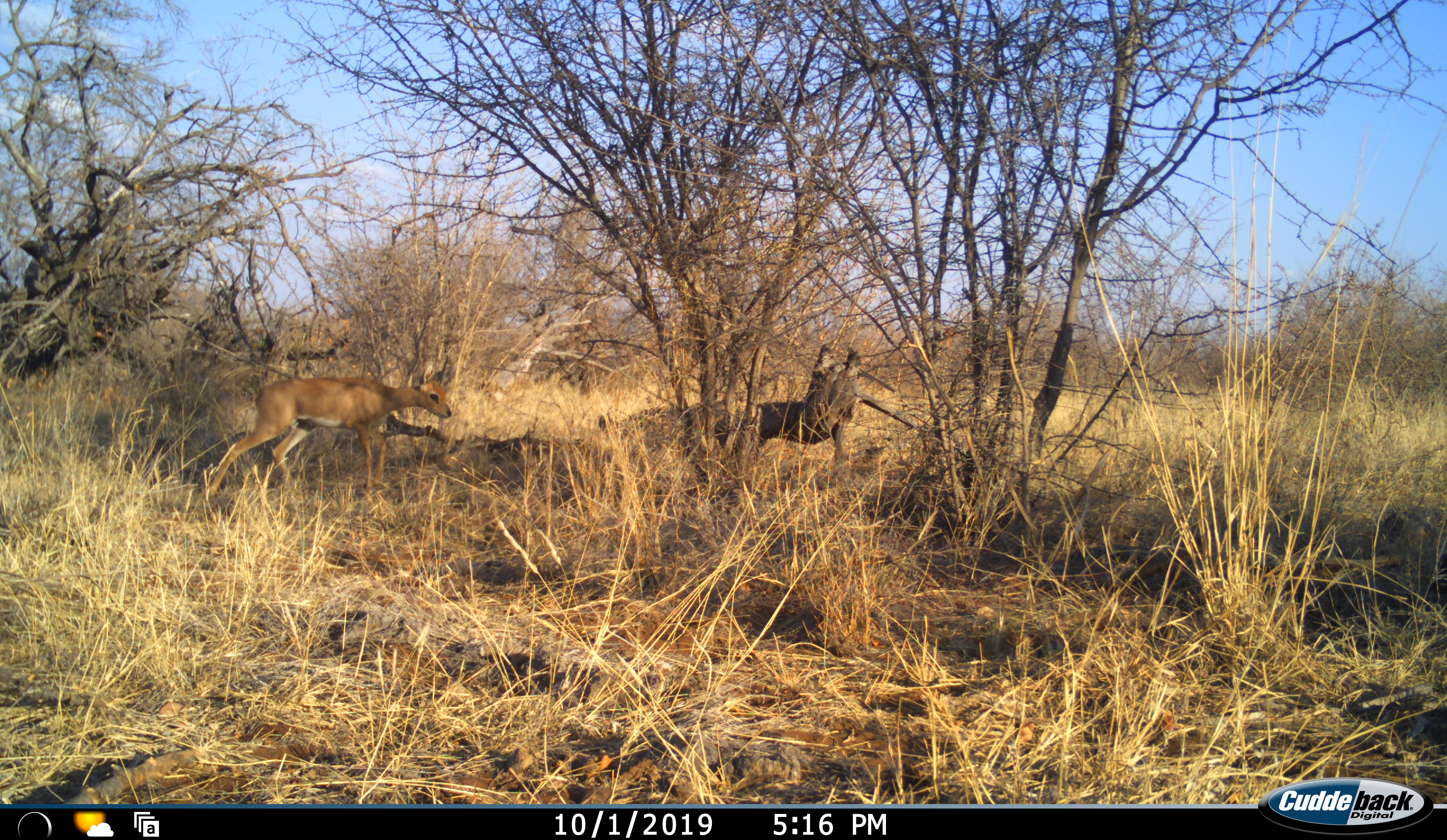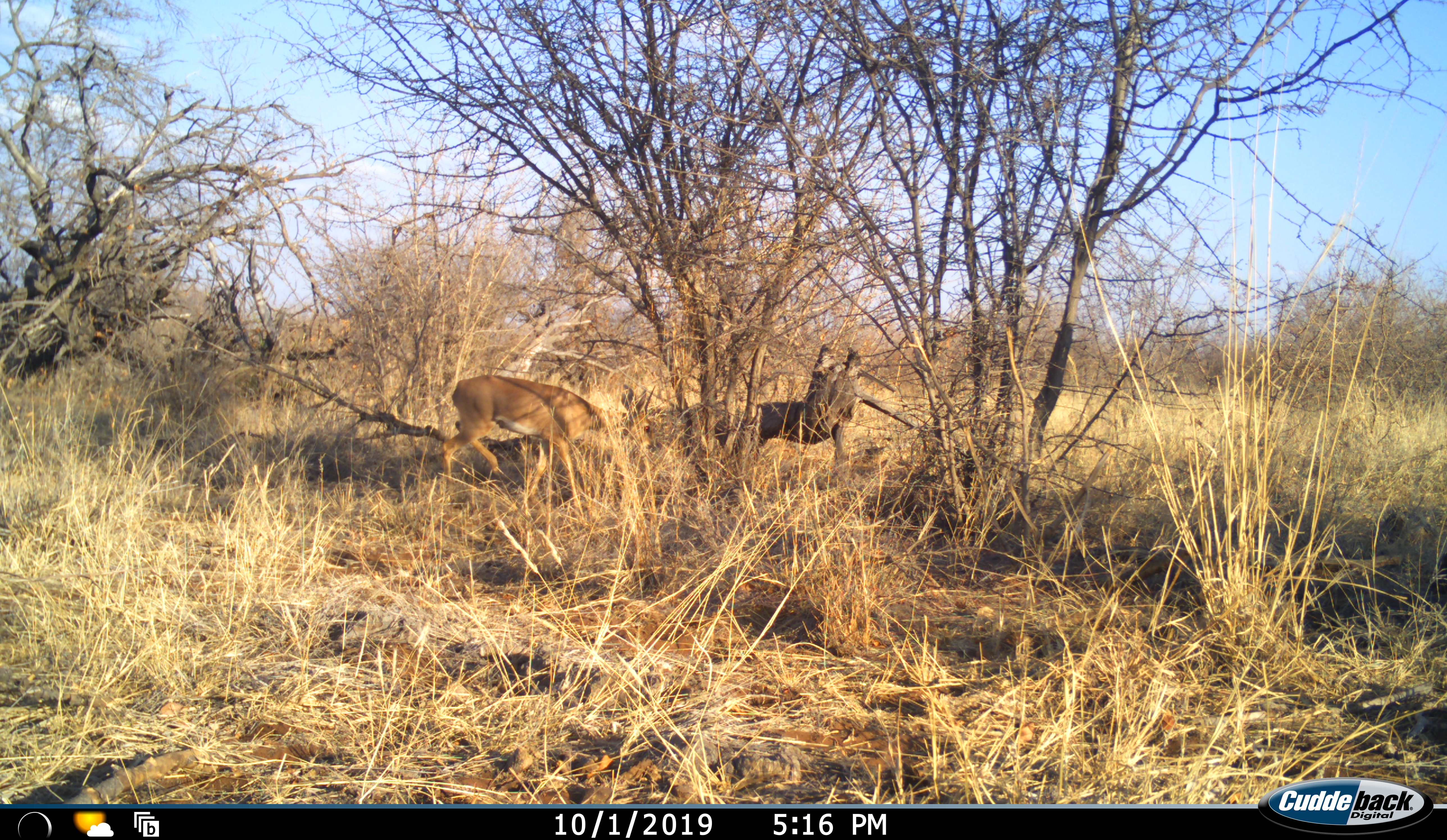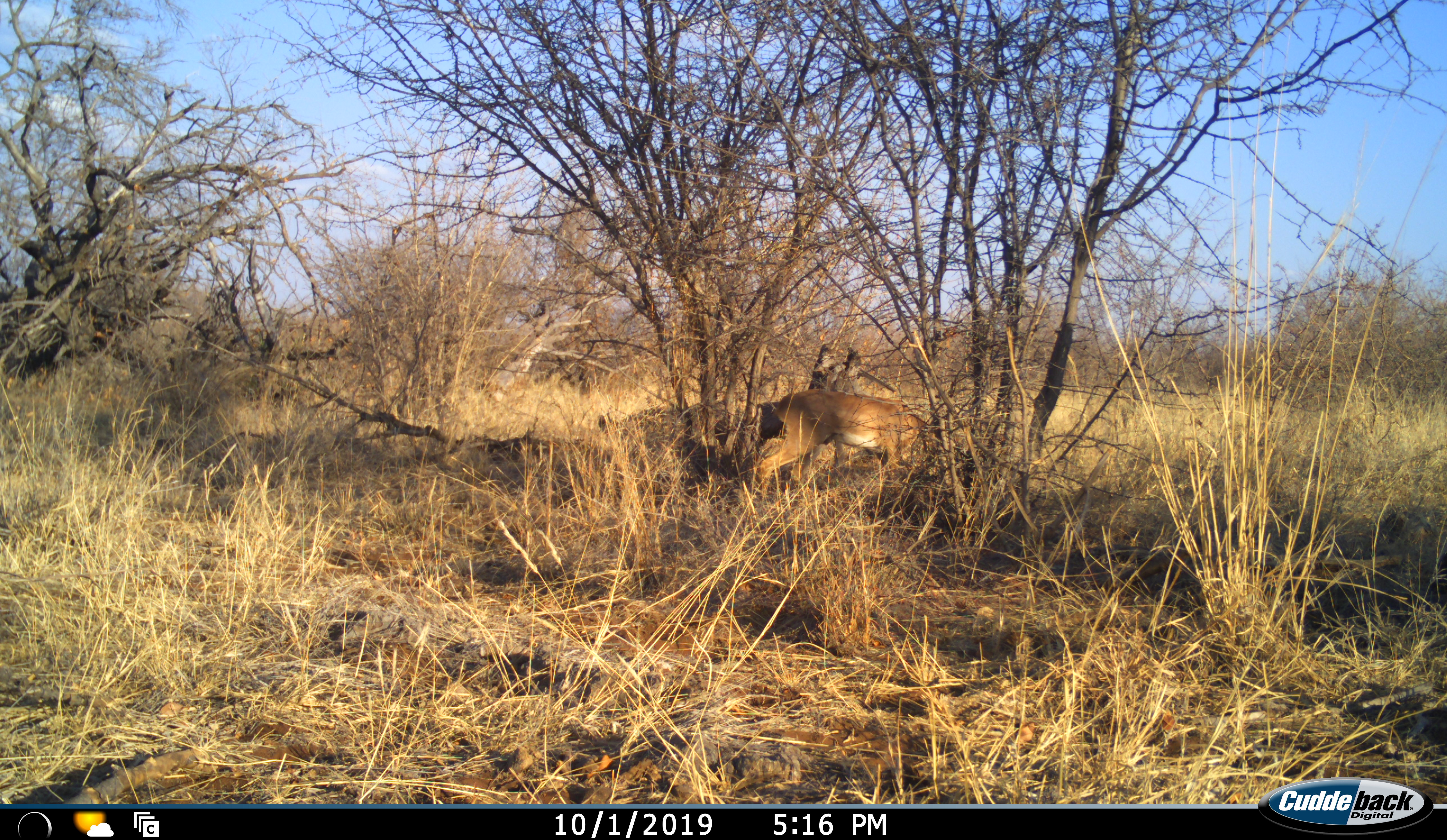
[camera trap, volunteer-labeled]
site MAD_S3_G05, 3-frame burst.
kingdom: Animalia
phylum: Chordata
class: Mammalia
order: Artiodactyla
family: Bovidae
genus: Aepyceros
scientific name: Aepyceros melampus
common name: impala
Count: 1.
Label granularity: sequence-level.